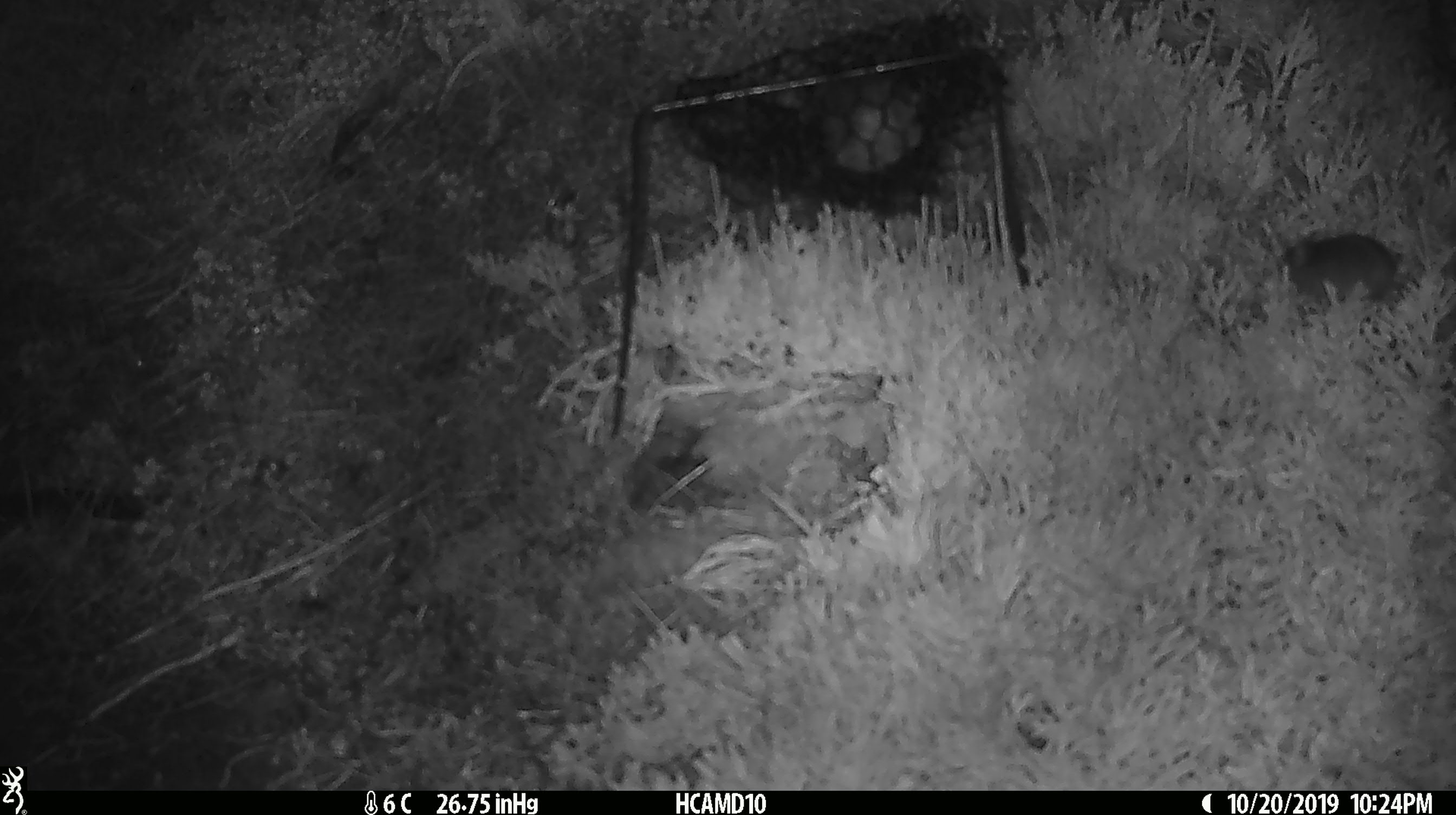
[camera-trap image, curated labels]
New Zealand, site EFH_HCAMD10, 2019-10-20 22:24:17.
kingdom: Animalia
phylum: Chordata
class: Mammalia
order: Rodentia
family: Muridae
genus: Mus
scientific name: Mus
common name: mouse